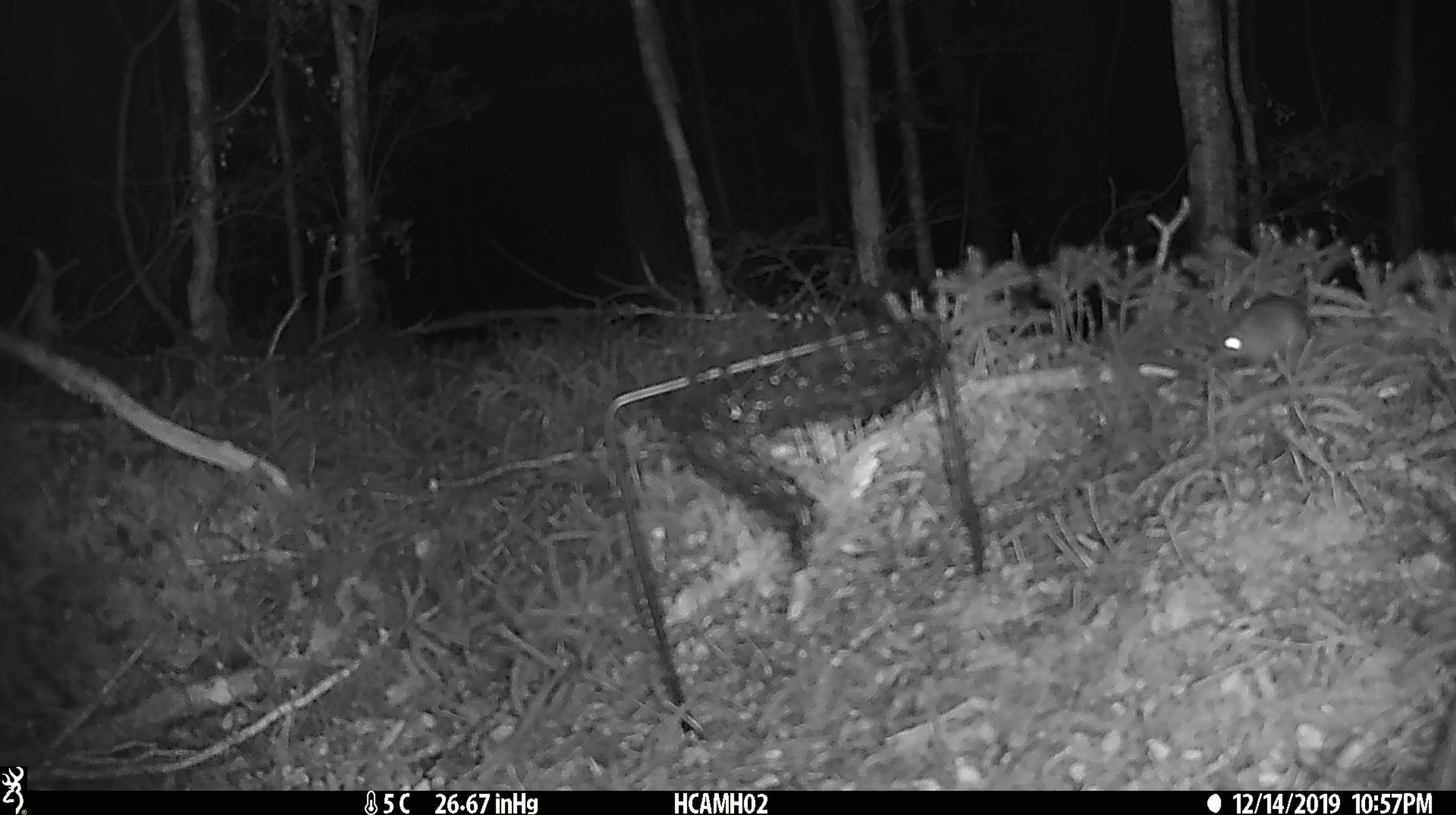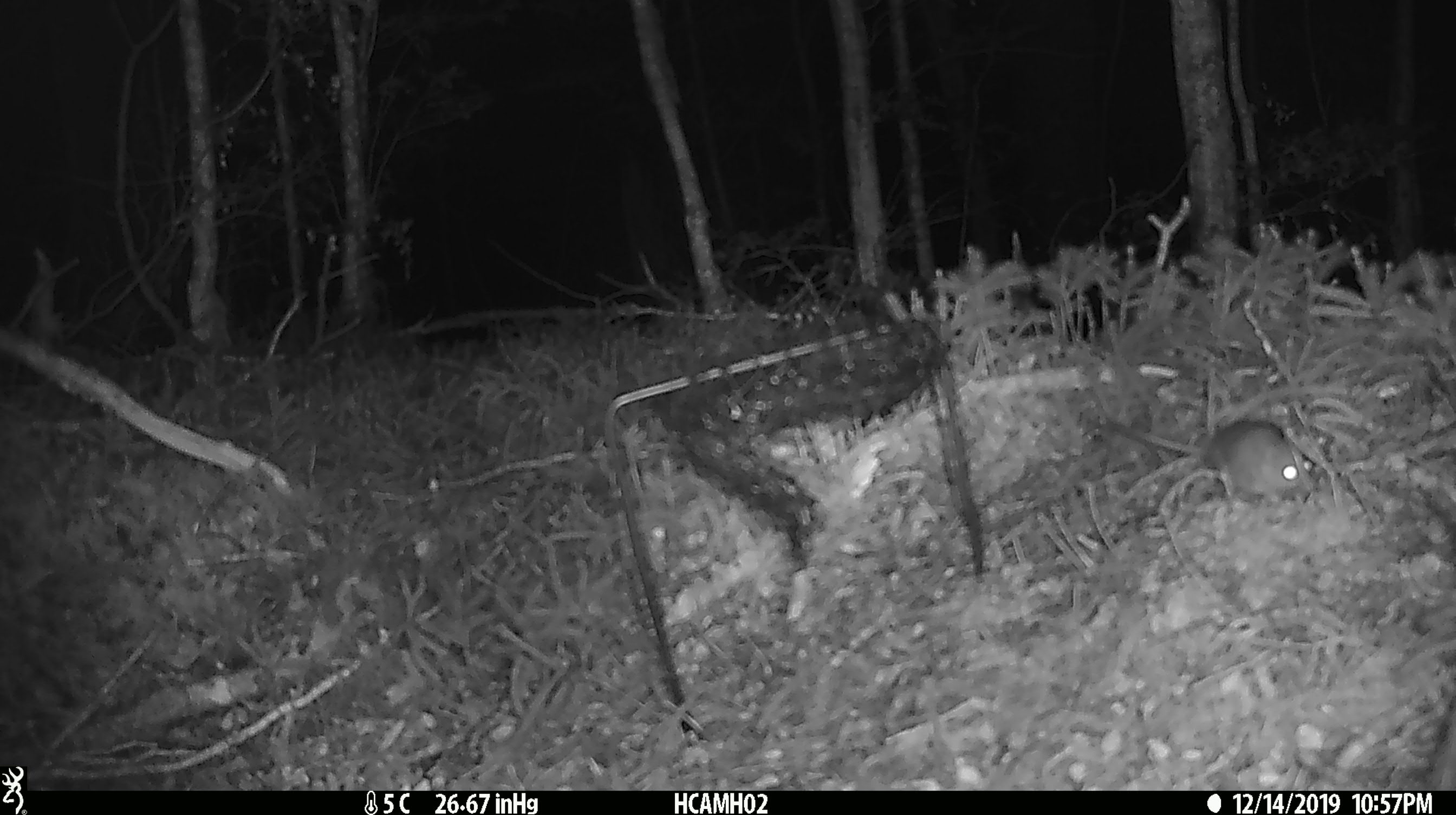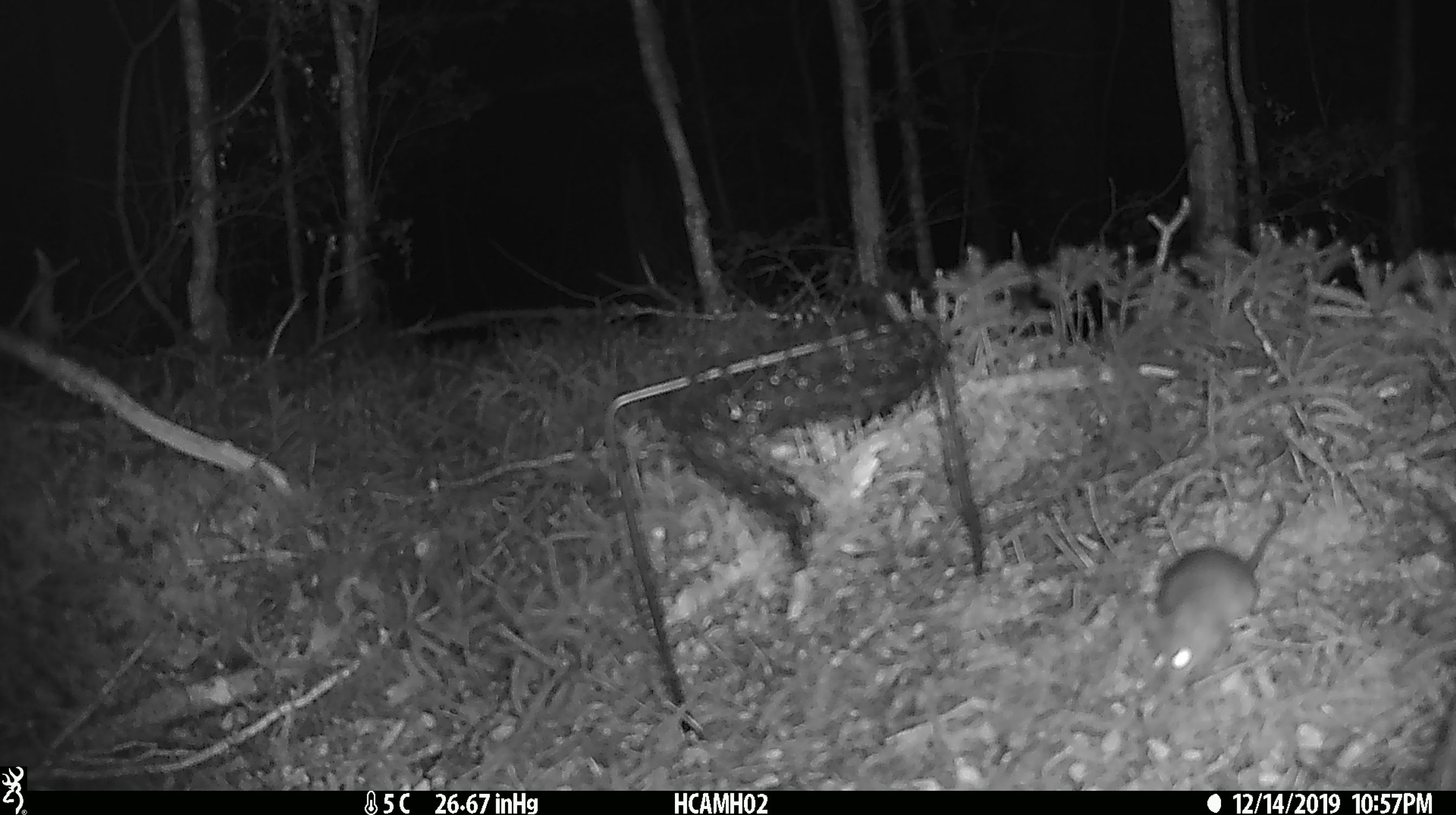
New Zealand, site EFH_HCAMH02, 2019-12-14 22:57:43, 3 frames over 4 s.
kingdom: Animalia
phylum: Chordata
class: Mammalia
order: Rodentia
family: Muridae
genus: Mus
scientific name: Mus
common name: mouse